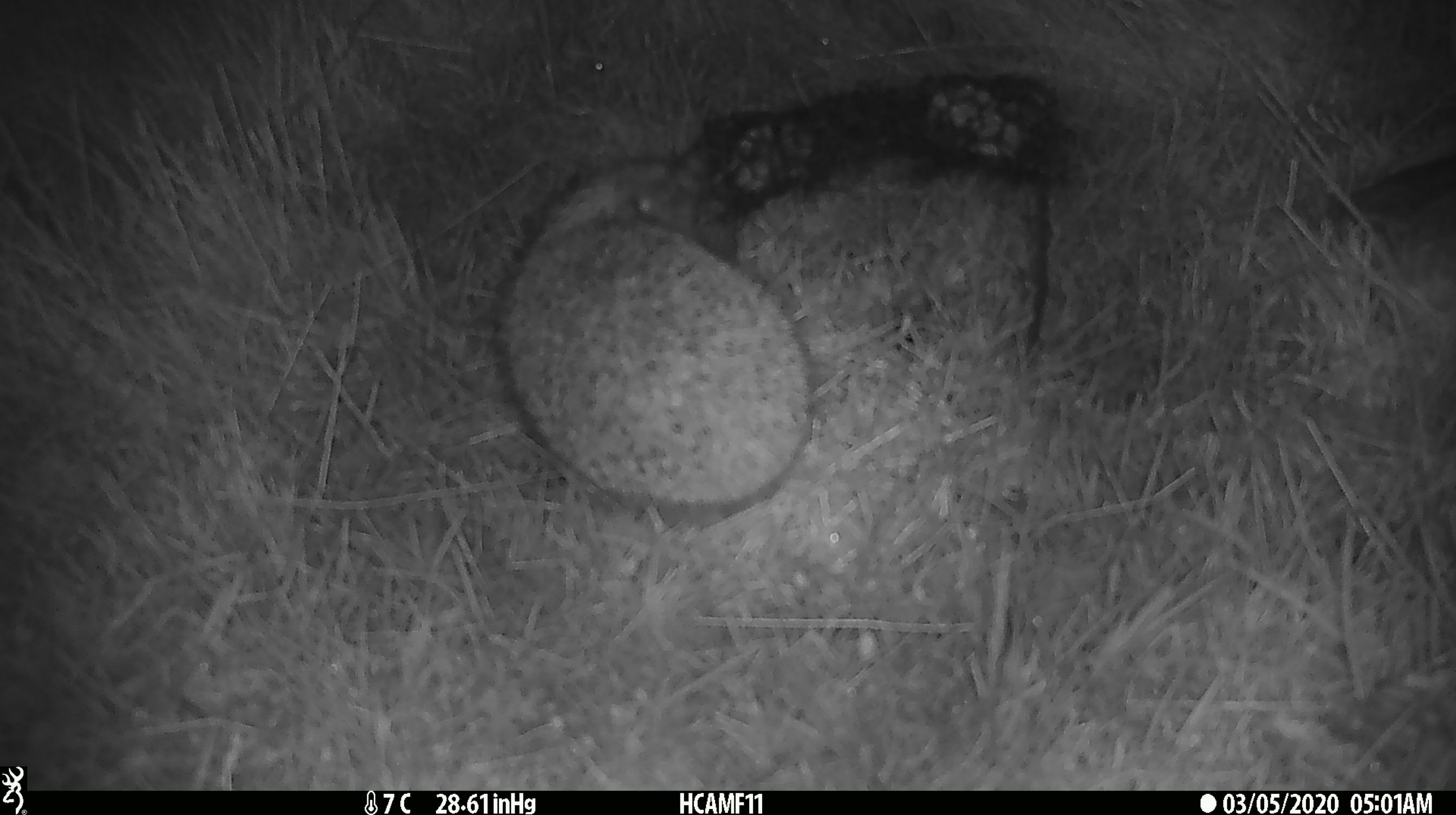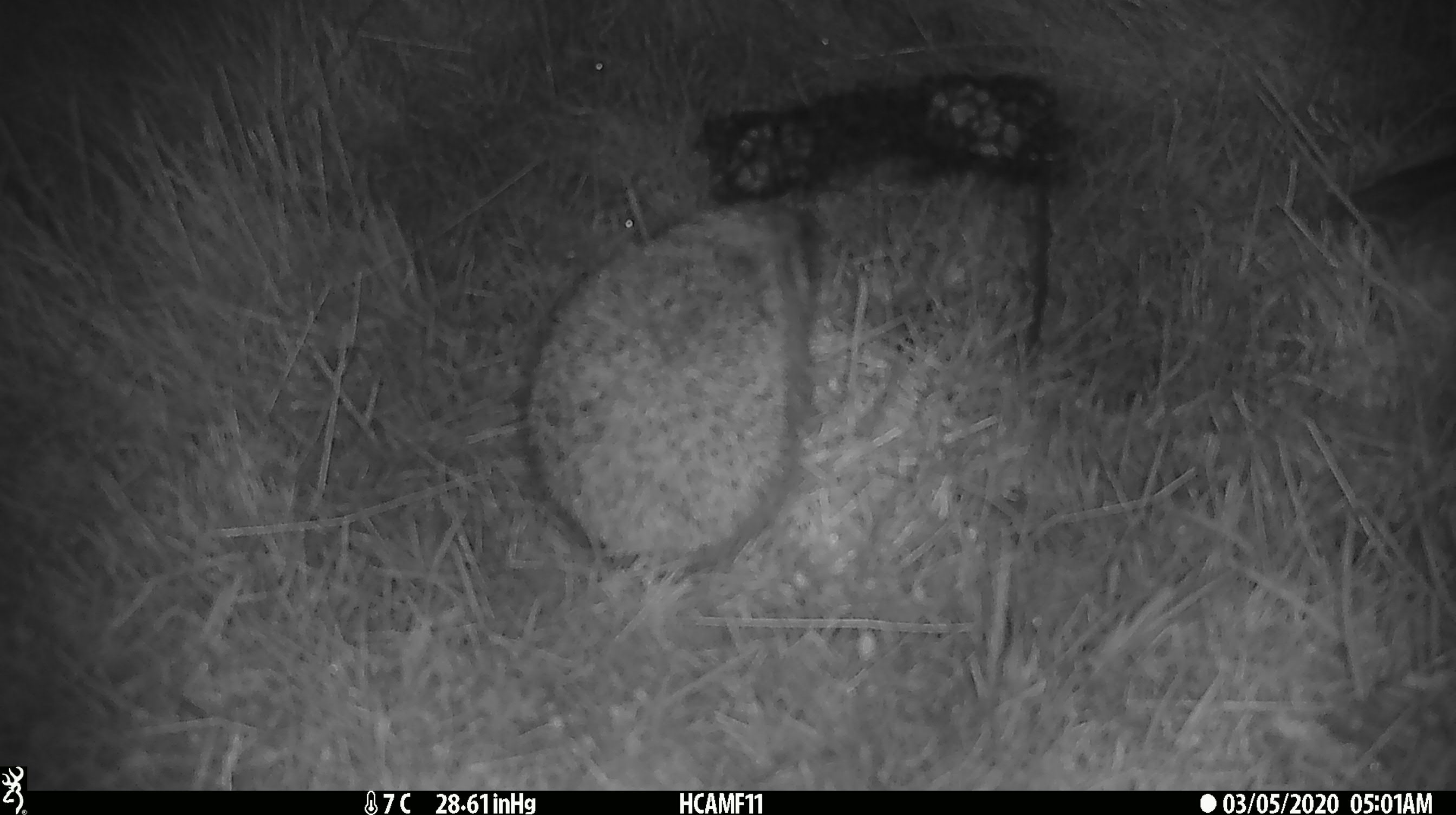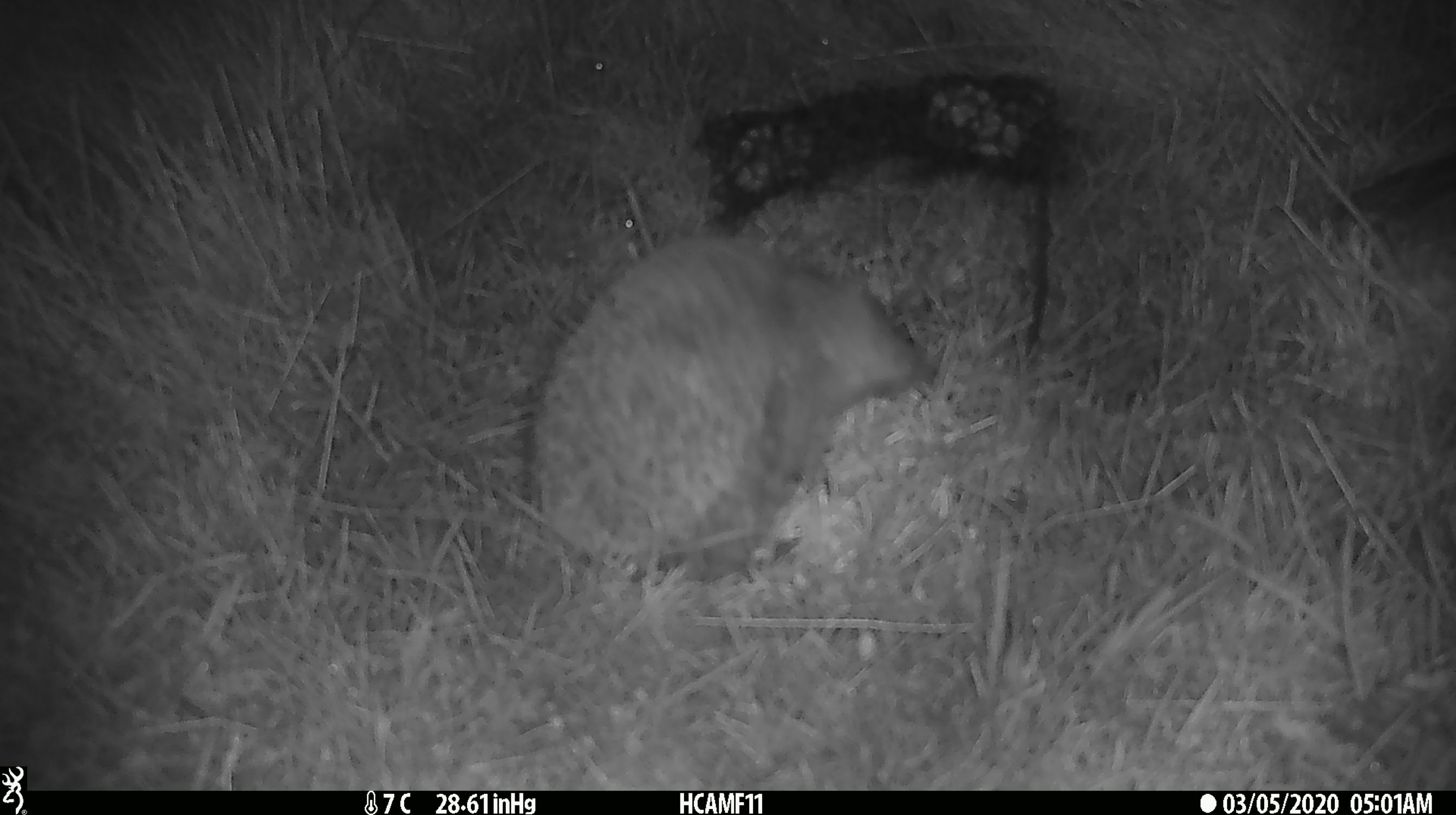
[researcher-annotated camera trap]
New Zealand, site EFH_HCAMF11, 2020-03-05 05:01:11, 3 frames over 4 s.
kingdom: Animalia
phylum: Chordata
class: Mammalia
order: Eulipotyphla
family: Erinaceidae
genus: Erinaceus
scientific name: Erinaceus europaeus europaeus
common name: european hedgehog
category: hedgehog